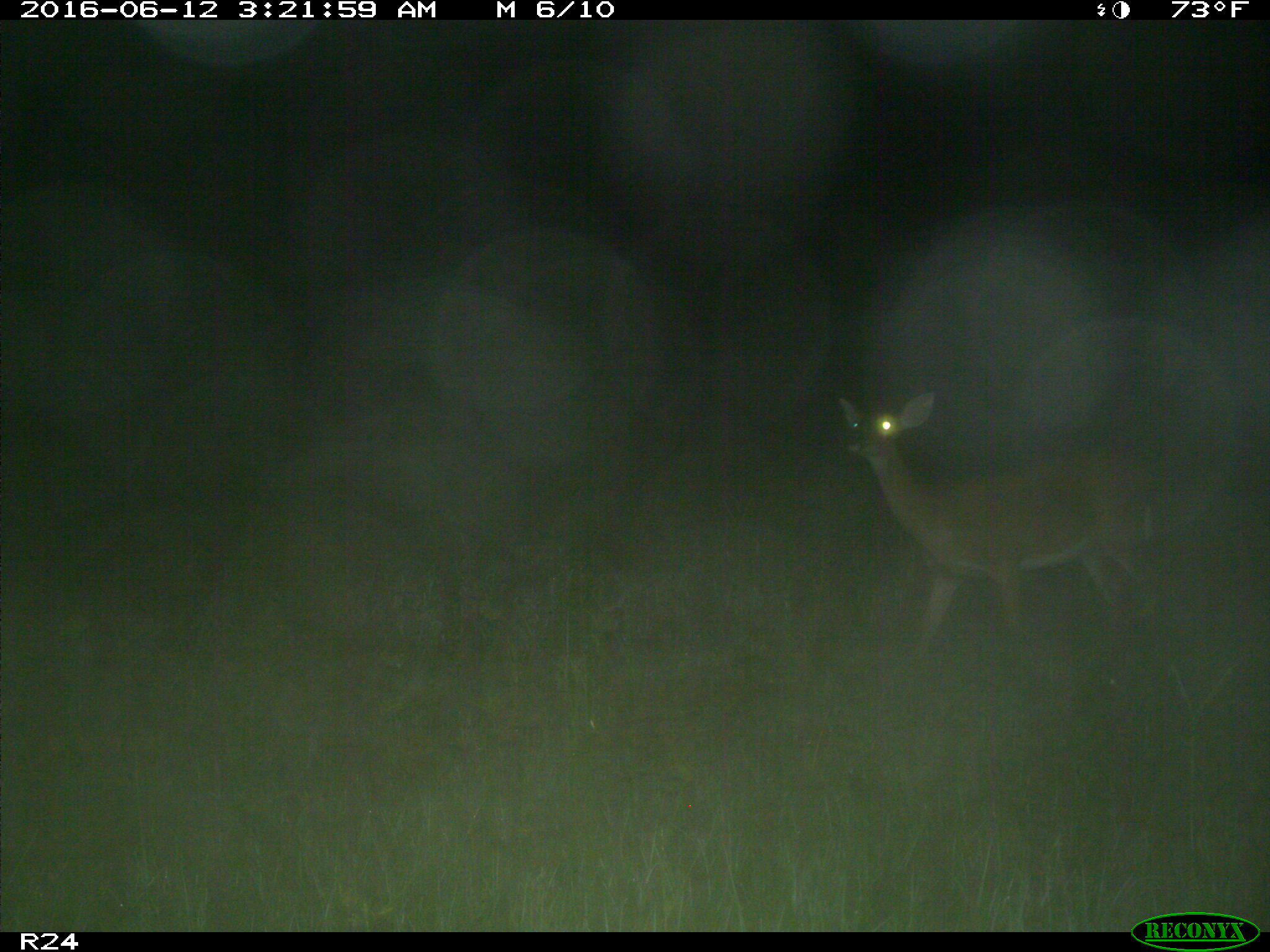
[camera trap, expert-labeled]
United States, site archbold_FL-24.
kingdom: Animalia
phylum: Chordata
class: Mammalia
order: Artiodactyla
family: Cervidae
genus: Odocoileus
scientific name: Odocoileus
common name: deer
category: unidentified deer